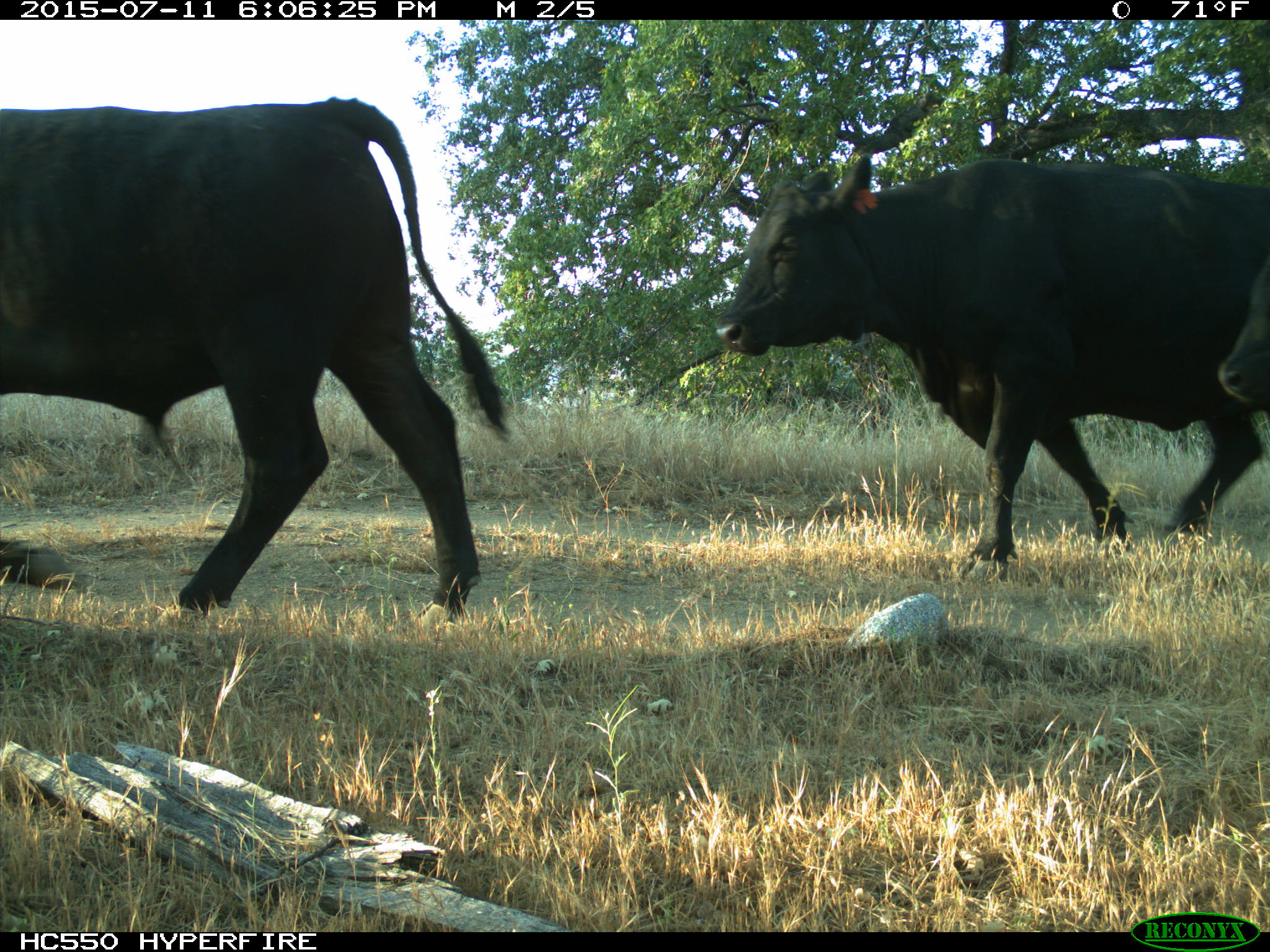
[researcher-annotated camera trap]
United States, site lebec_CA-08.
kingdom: Animalia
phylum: Chordata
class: Mammalia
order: Artiodactyla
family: Bovidae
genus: Bos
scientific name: Bos taurus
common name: domestic cow